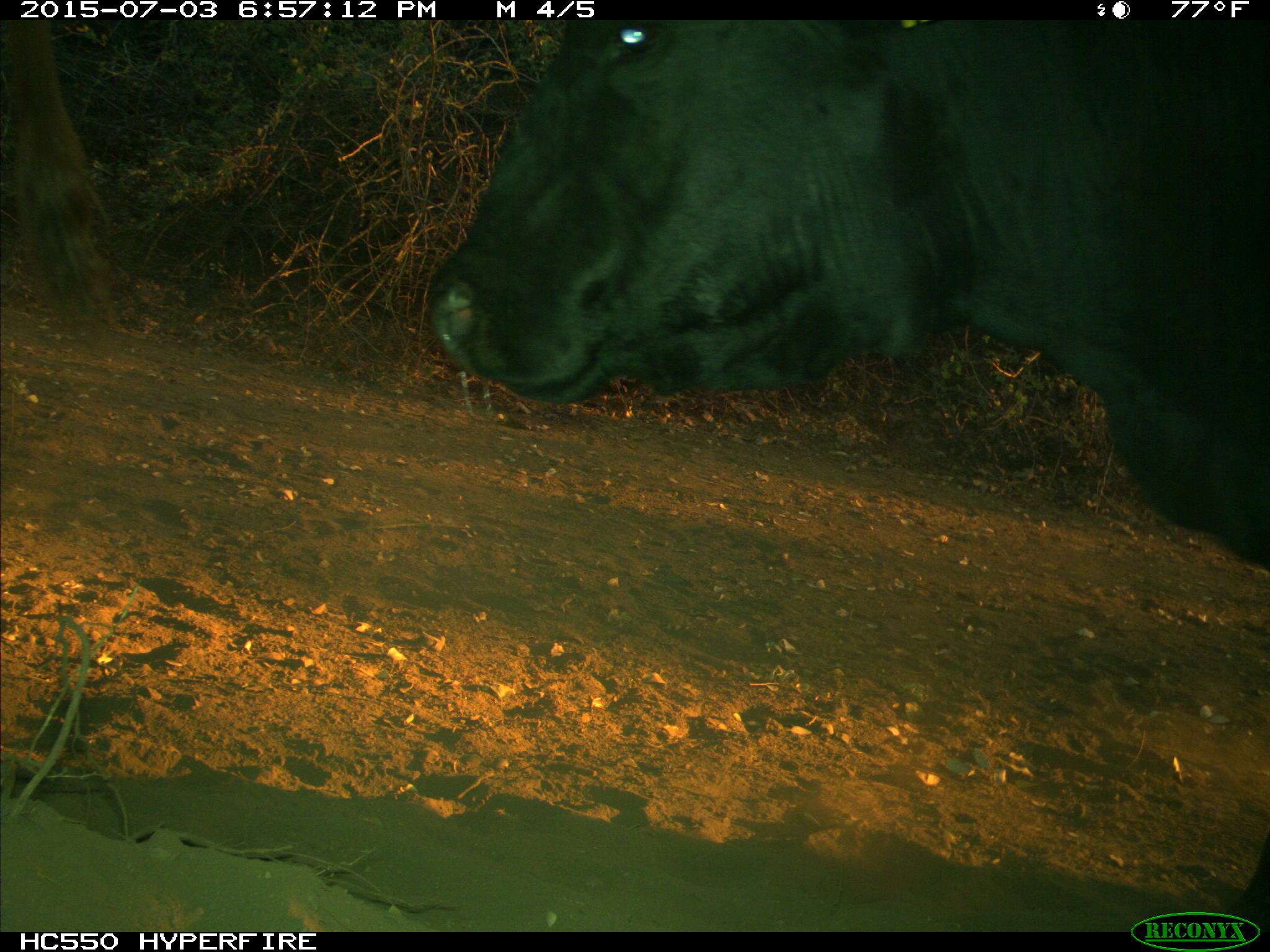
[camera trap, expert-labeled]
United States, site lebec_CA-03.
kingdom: Animalia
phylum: Chordata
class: Mammalia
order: Artiodactyla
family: Bovidae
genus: Bos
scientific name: Bos taurus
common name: domestic cow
Bos taurus (domestic cow).